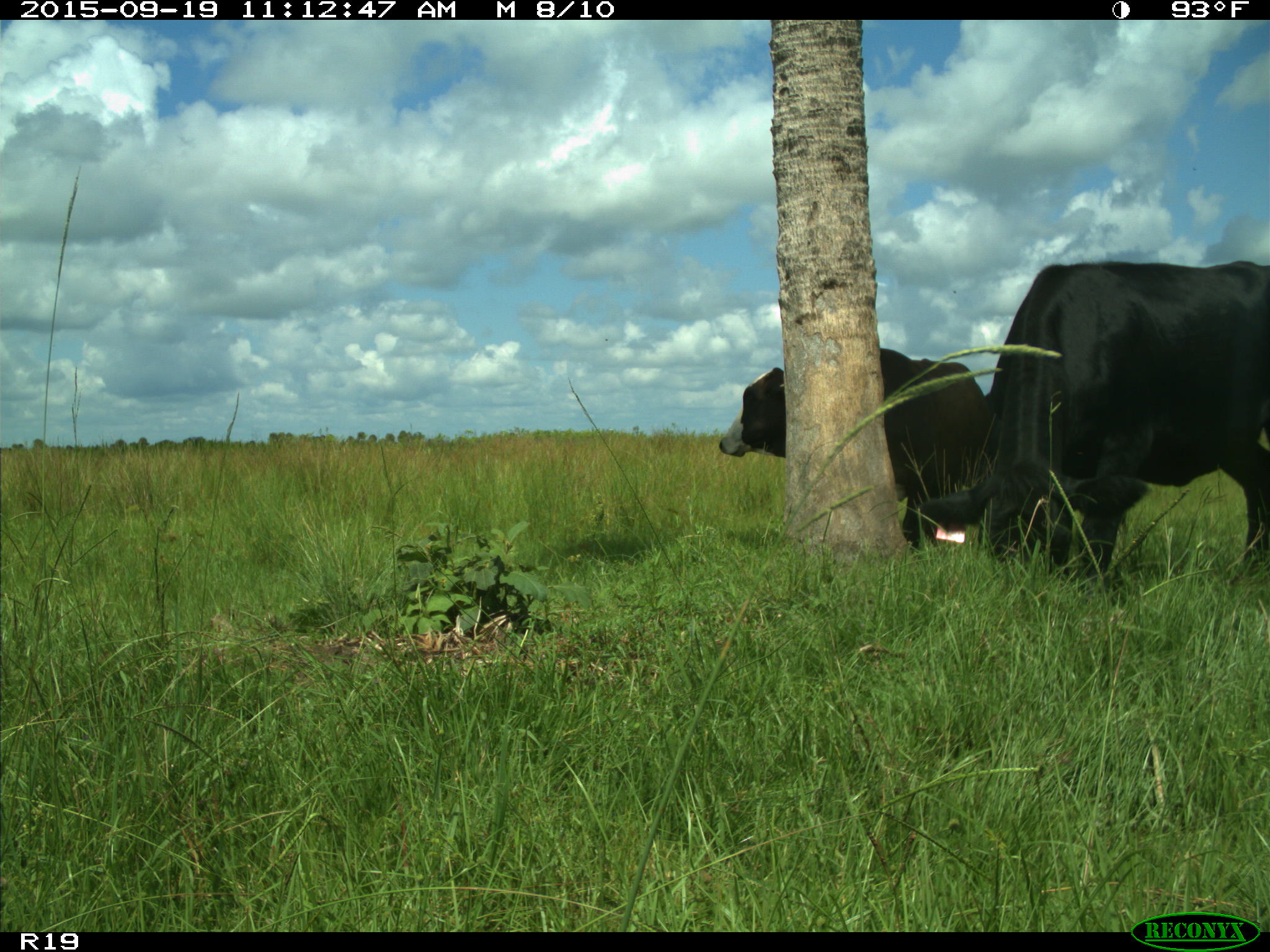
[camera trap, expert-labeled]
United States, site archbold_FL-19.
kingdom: Animalia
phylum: Chordata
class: Mammalia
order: Artiodactyla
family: Bovidae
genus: Bos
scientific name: Bos taurus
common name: domestic cow